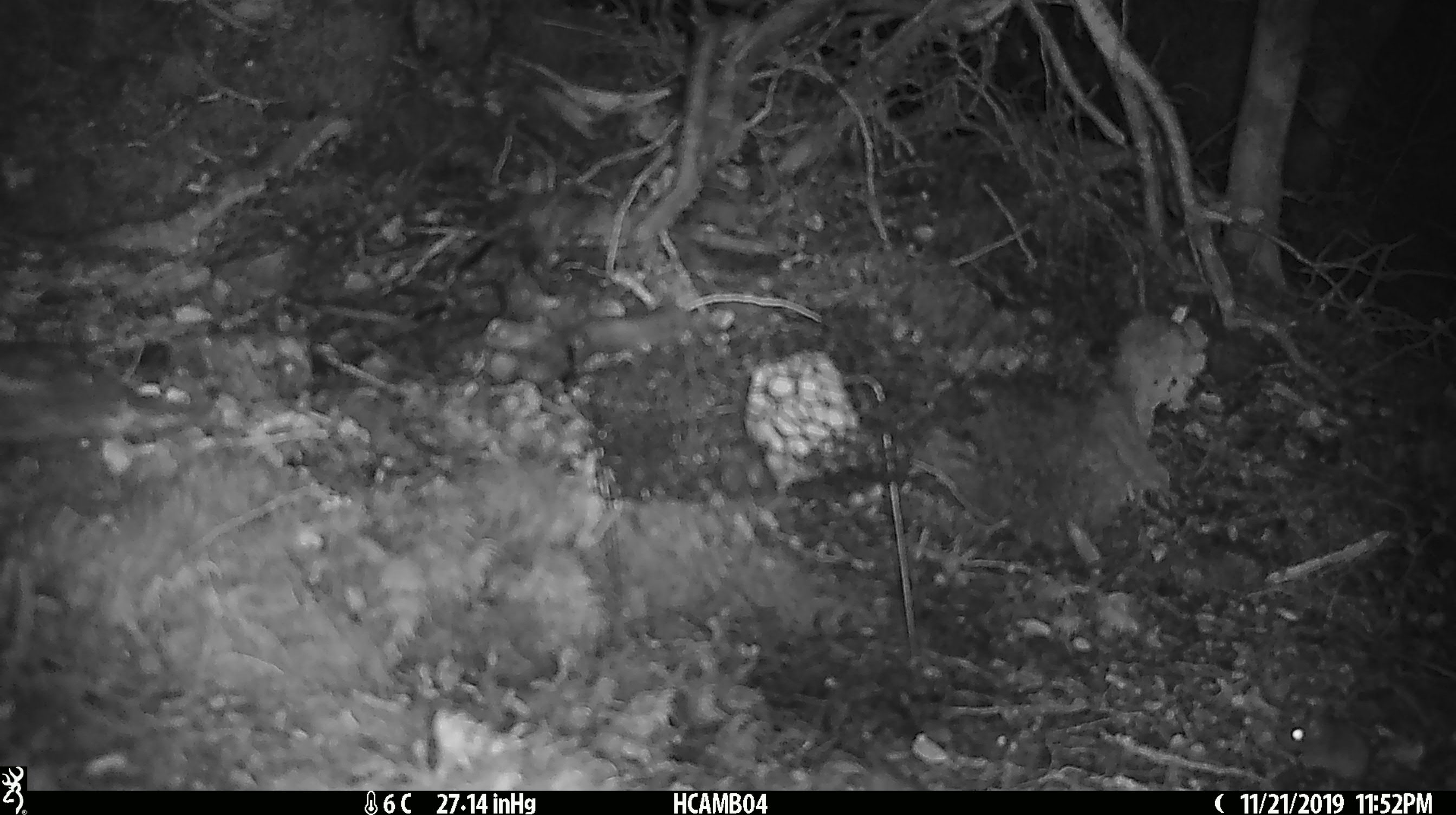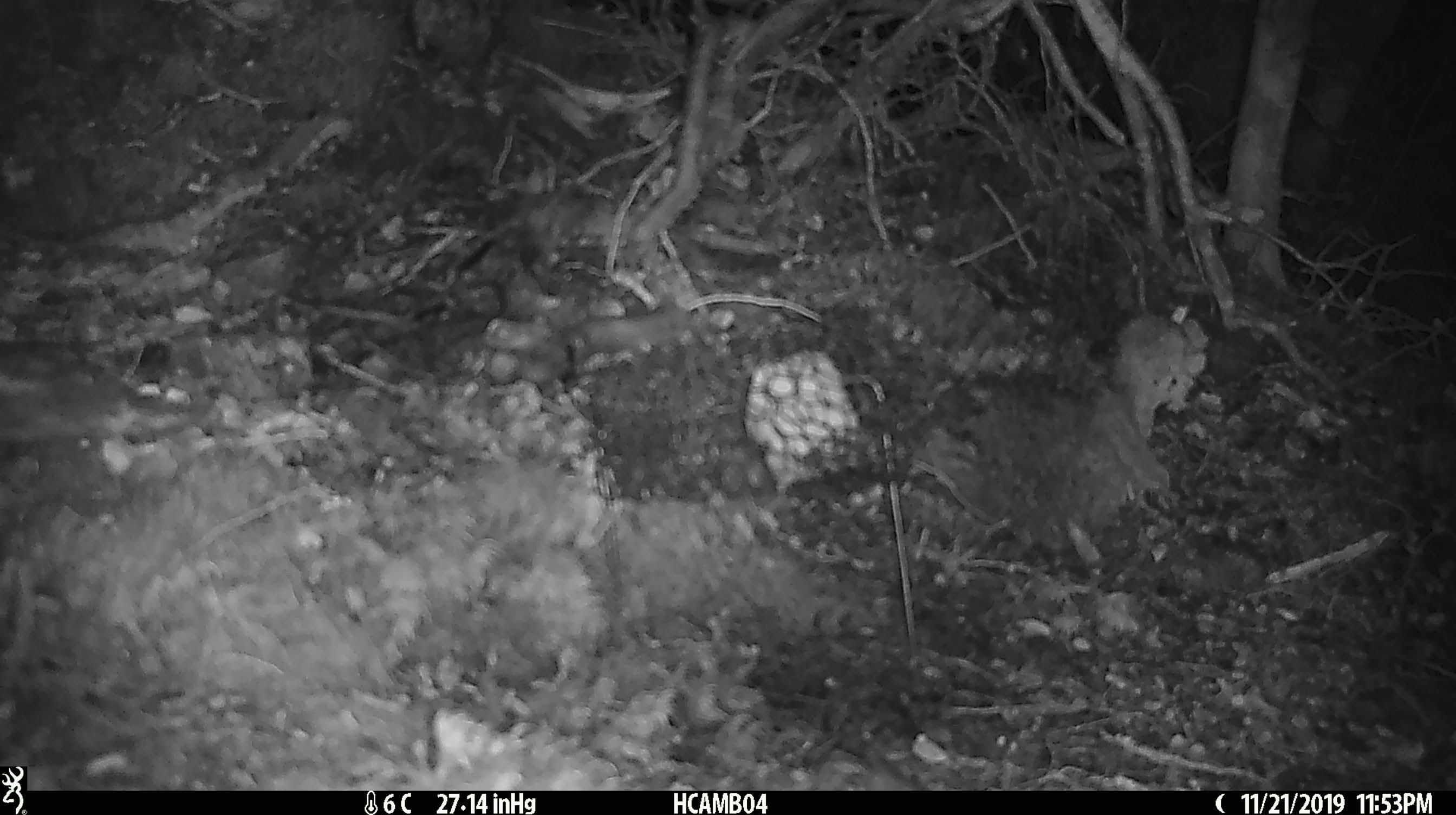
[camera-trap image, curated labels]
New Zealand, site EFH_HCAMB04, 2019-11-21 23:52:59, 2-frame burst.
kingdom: Animalia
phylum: Chordata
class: Mammalia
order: Rodentia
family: Muridae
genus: Mus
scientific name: Mus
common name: mouse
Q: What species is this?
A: Mouse (Mus).